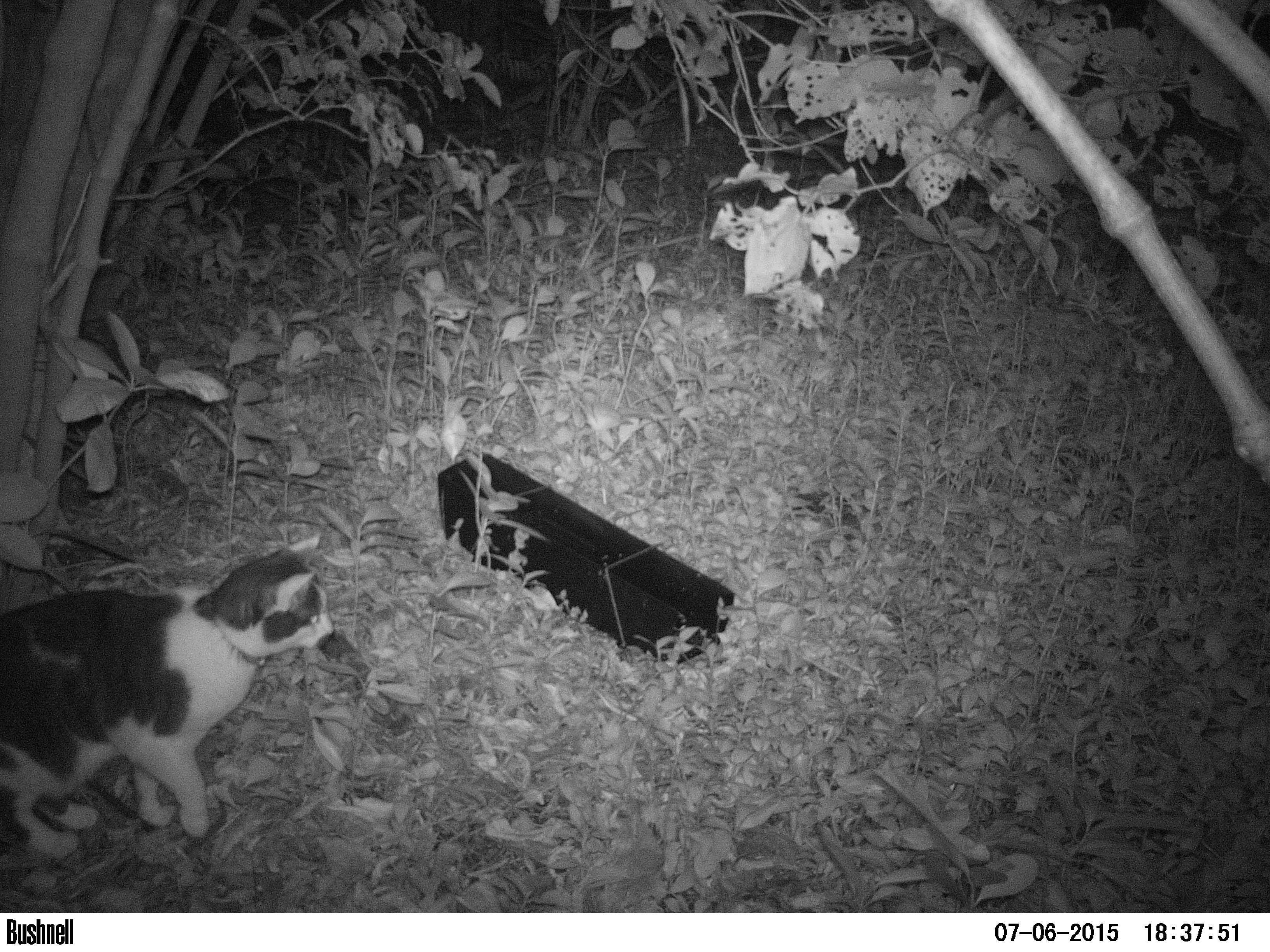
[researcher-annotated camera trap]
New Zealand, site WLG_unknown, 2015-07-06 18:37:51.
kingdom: Animalia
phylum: Chordata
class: Mammalia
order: Carnivora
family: Felidae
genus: Felis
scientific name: Felis catus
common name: domestic cat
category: cat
Cat (domestic cat) (Felis catus).